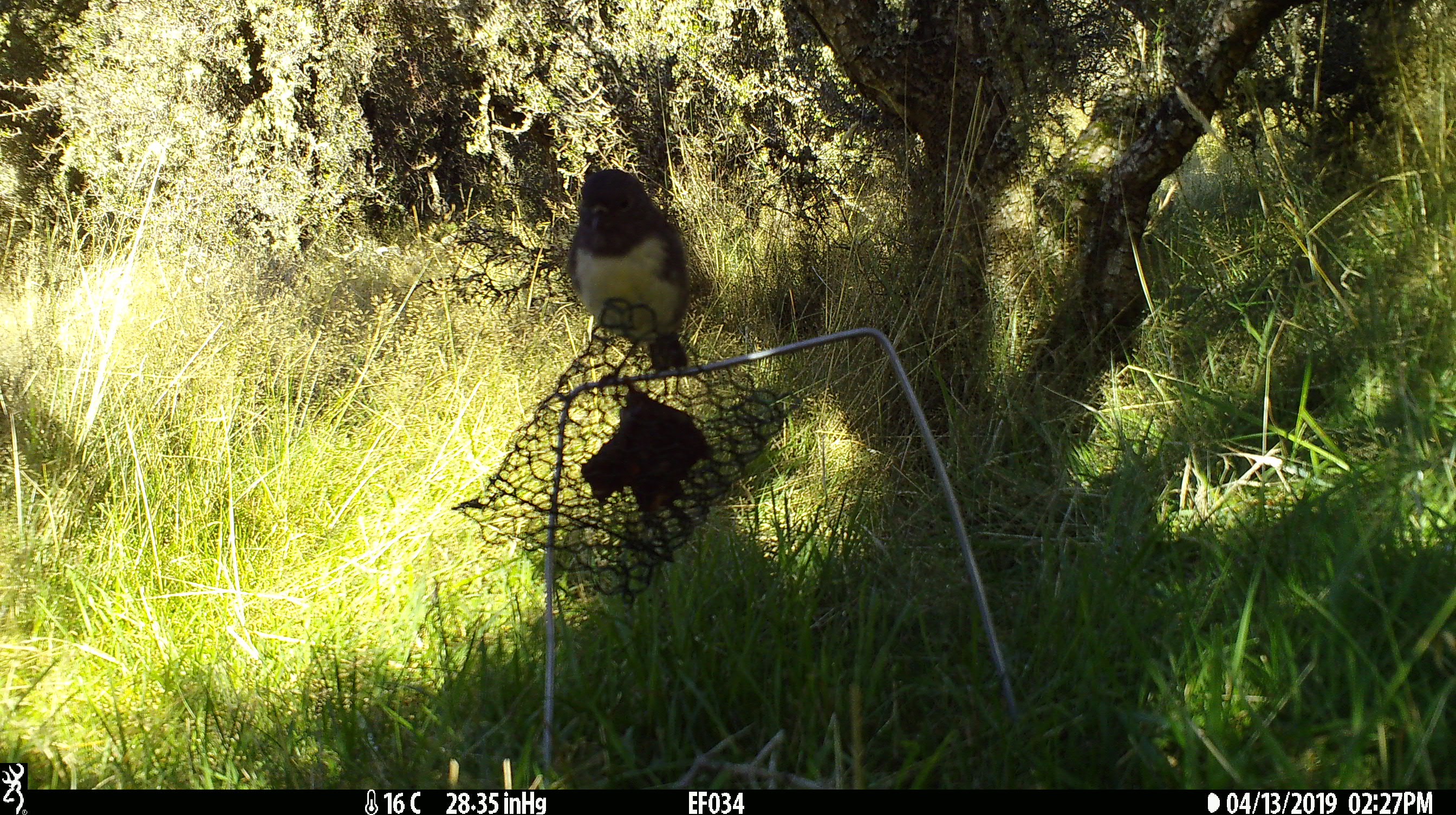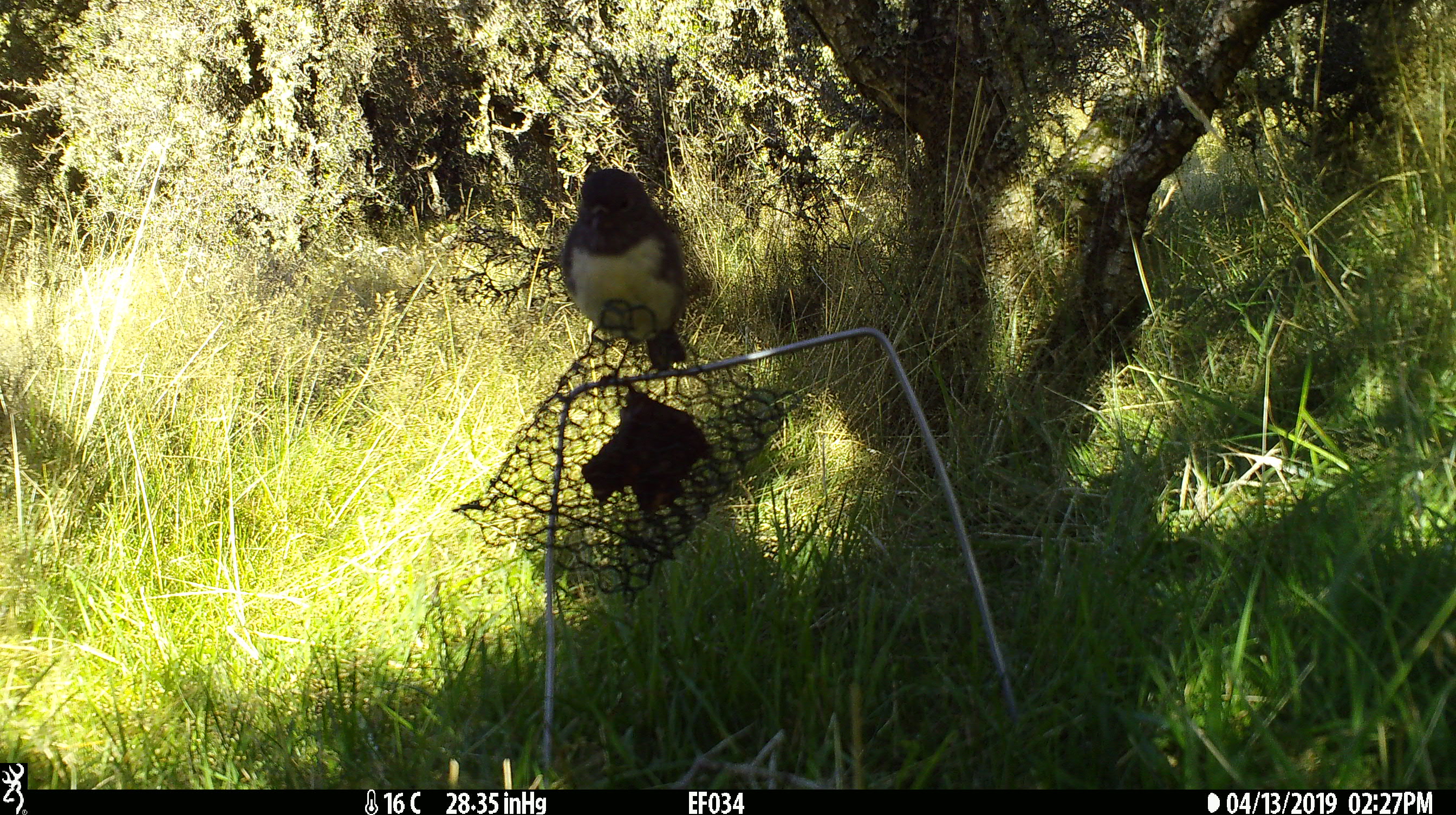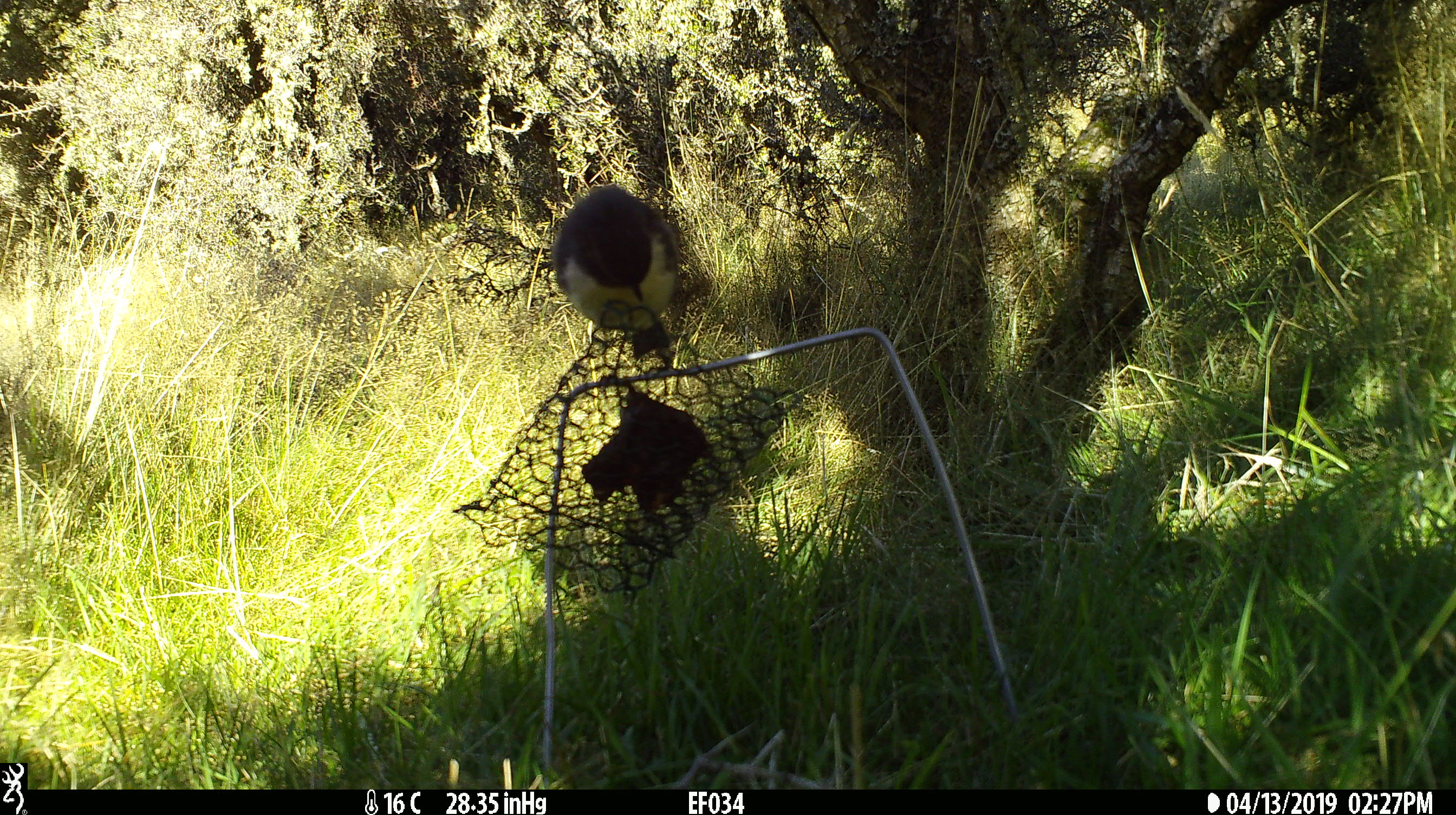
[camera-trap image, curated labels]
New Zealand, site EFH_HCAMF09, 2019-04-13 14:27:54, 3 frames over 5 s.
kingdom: Animalia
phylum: Chordata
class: Aves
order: Passeriformes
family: Petroicidae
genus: Petroica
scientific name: Petroica australis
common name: new zealand robin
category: robin